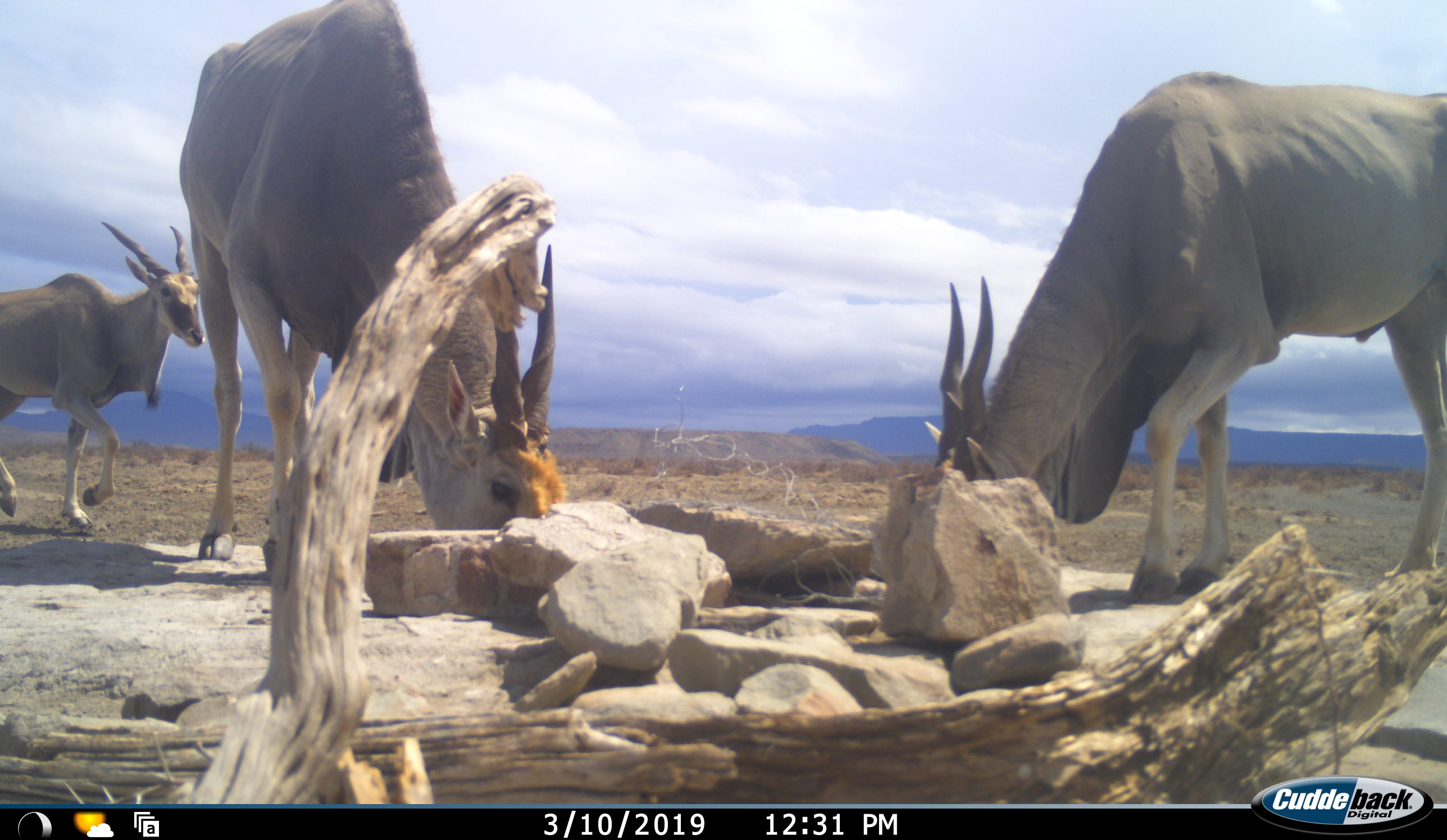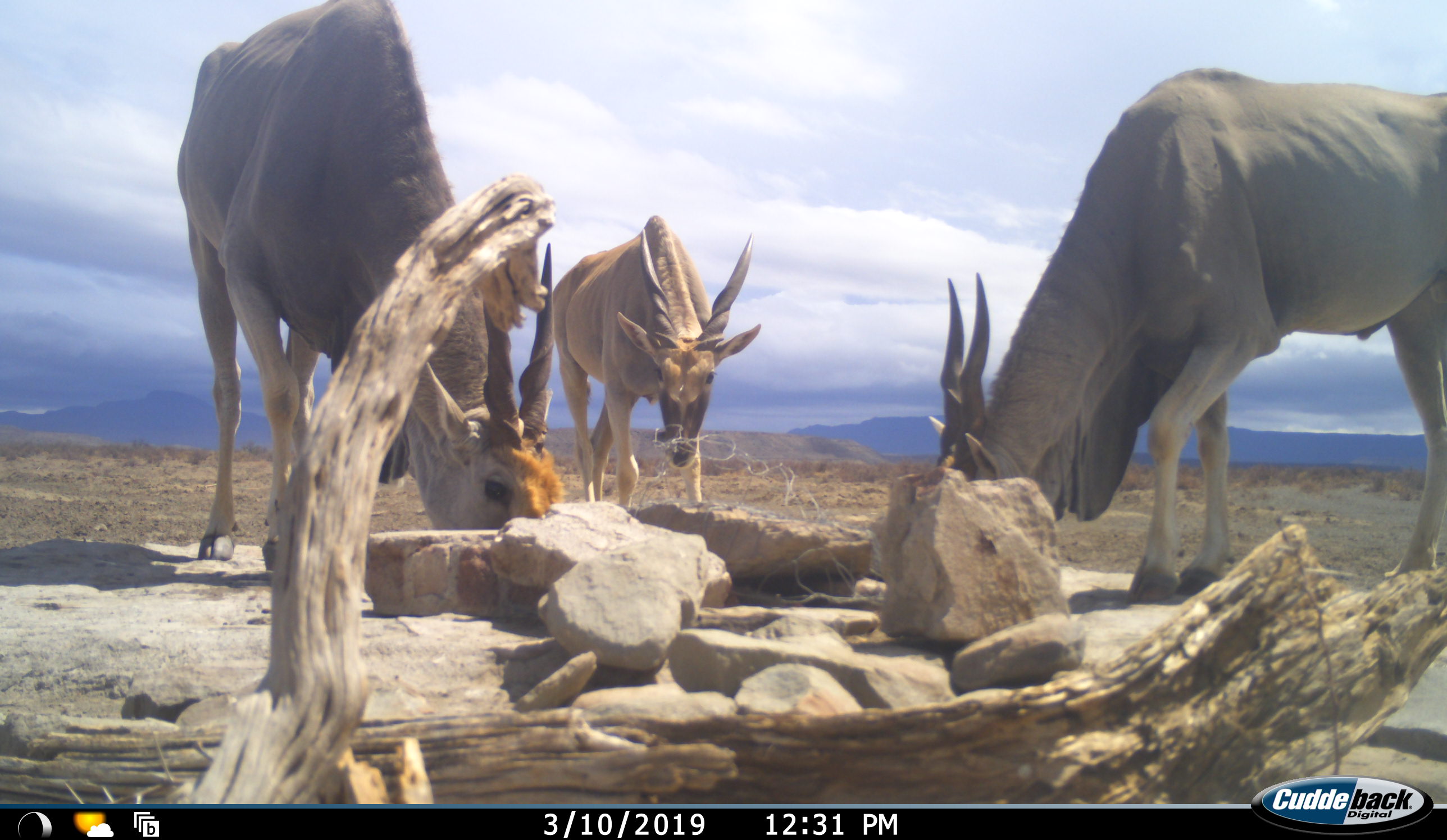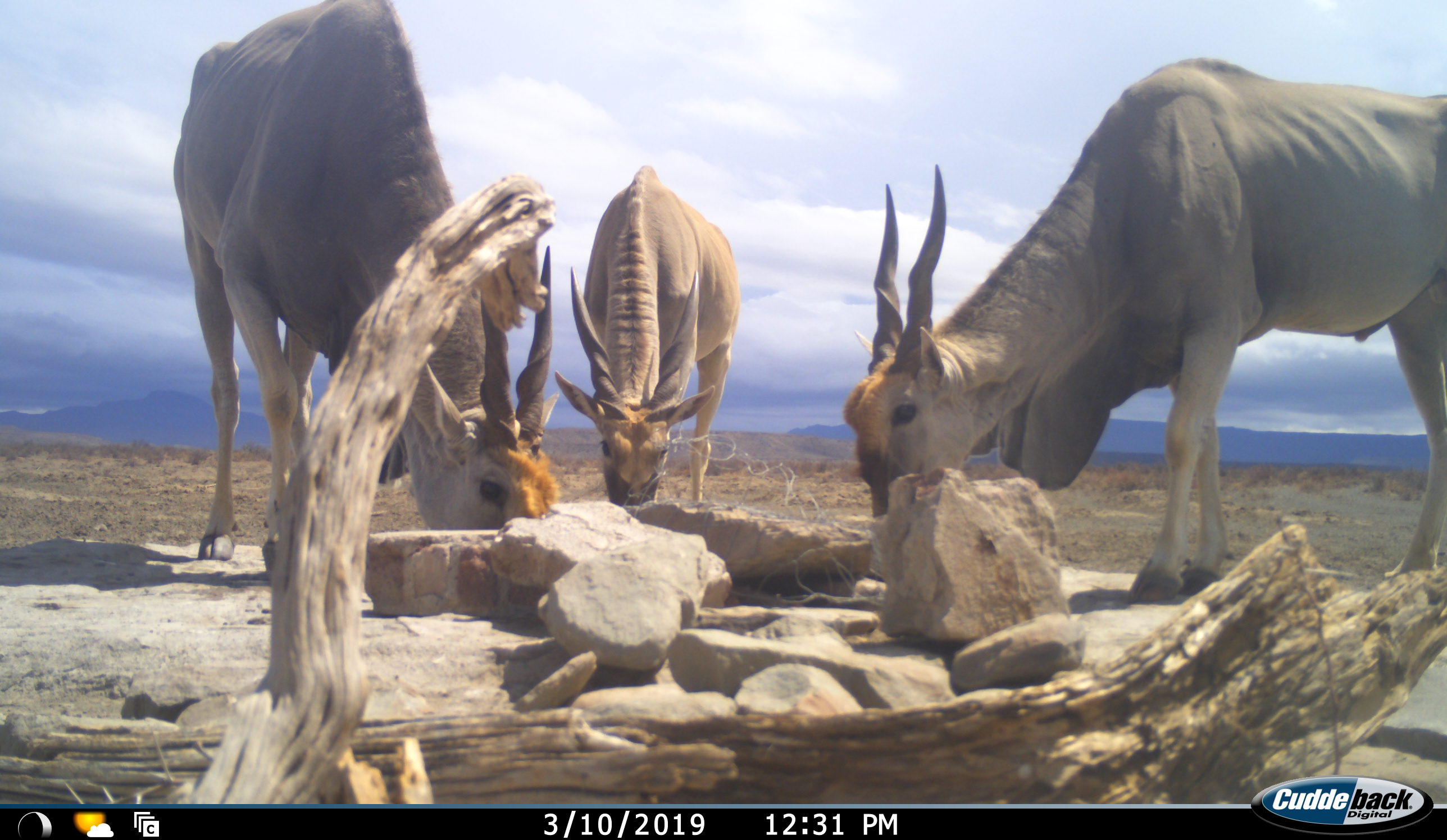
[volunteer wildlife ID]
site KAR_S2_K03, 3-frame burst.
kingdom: Animalia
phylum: Chordata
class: Mammalia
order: Artiodactyla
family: Bovidae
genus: Tragelaphus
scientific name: Tragelaphus oryx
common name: eland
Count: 3.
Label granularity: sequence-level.